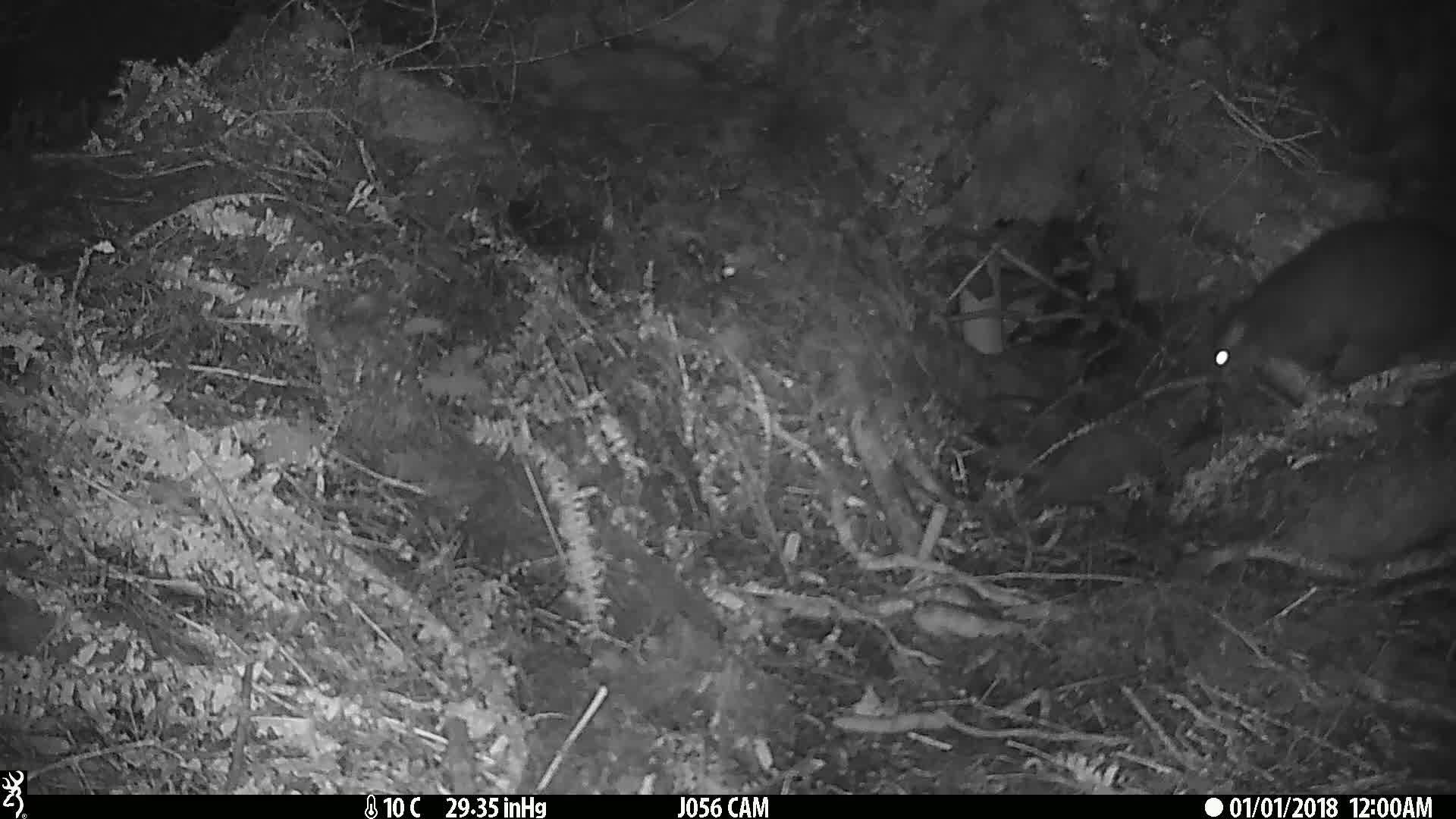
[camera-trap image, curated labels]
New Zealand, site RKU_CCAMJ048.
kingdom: Animalia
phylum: Chordata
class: Mammalia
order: Diprotodontia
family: Phalangeridae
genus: Trichosurus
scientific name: Trichosurus vulpecula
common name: common brushtail possum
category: possum